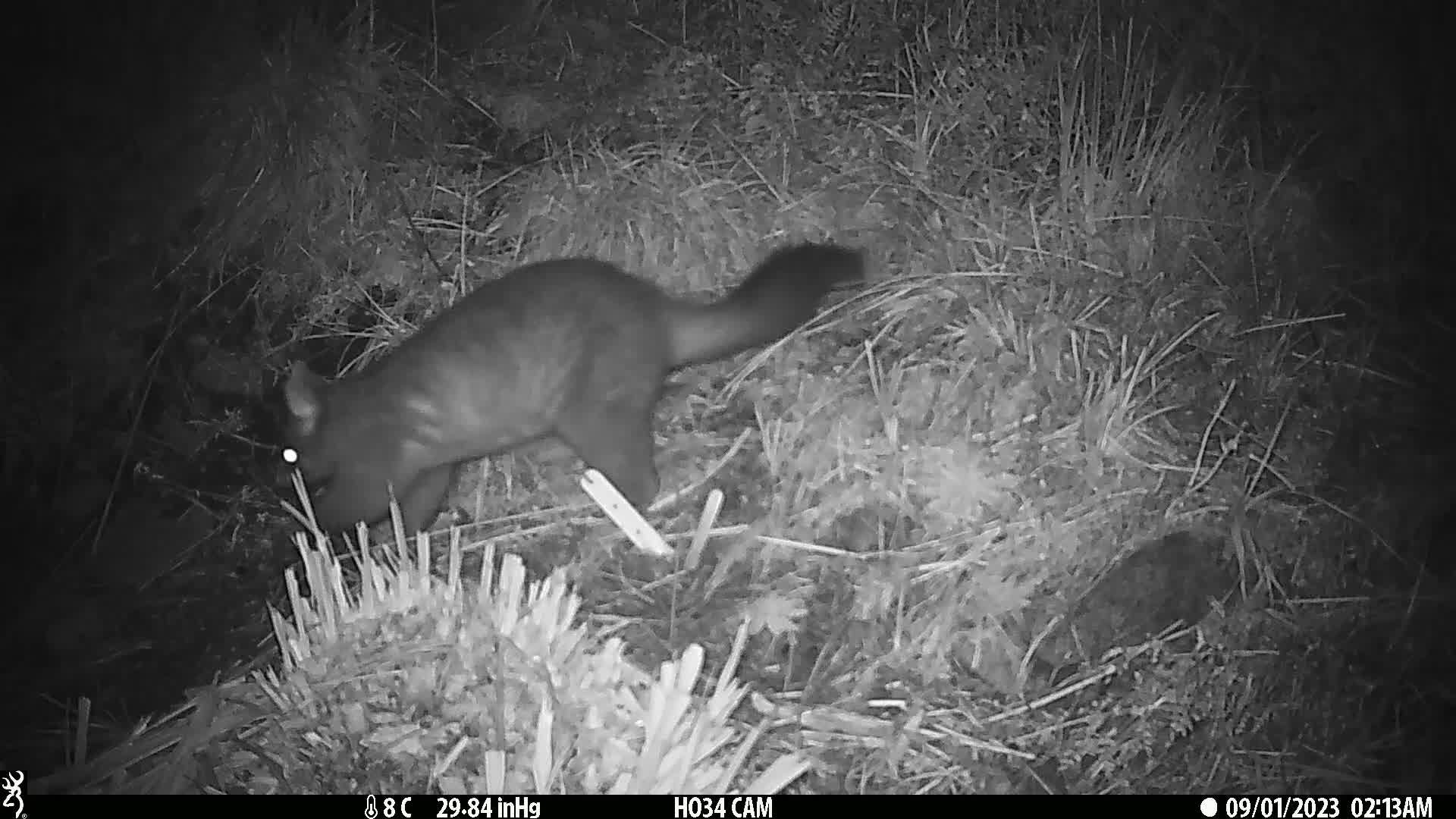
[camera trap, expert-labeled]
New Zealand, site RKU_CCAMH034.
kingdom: Animalia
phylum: Chordata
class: Mammalia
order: Diprotodontia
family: Phalangeridae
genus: Trichosurus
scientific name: Trichosurus vulpecula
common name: common brushtail possum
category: possum